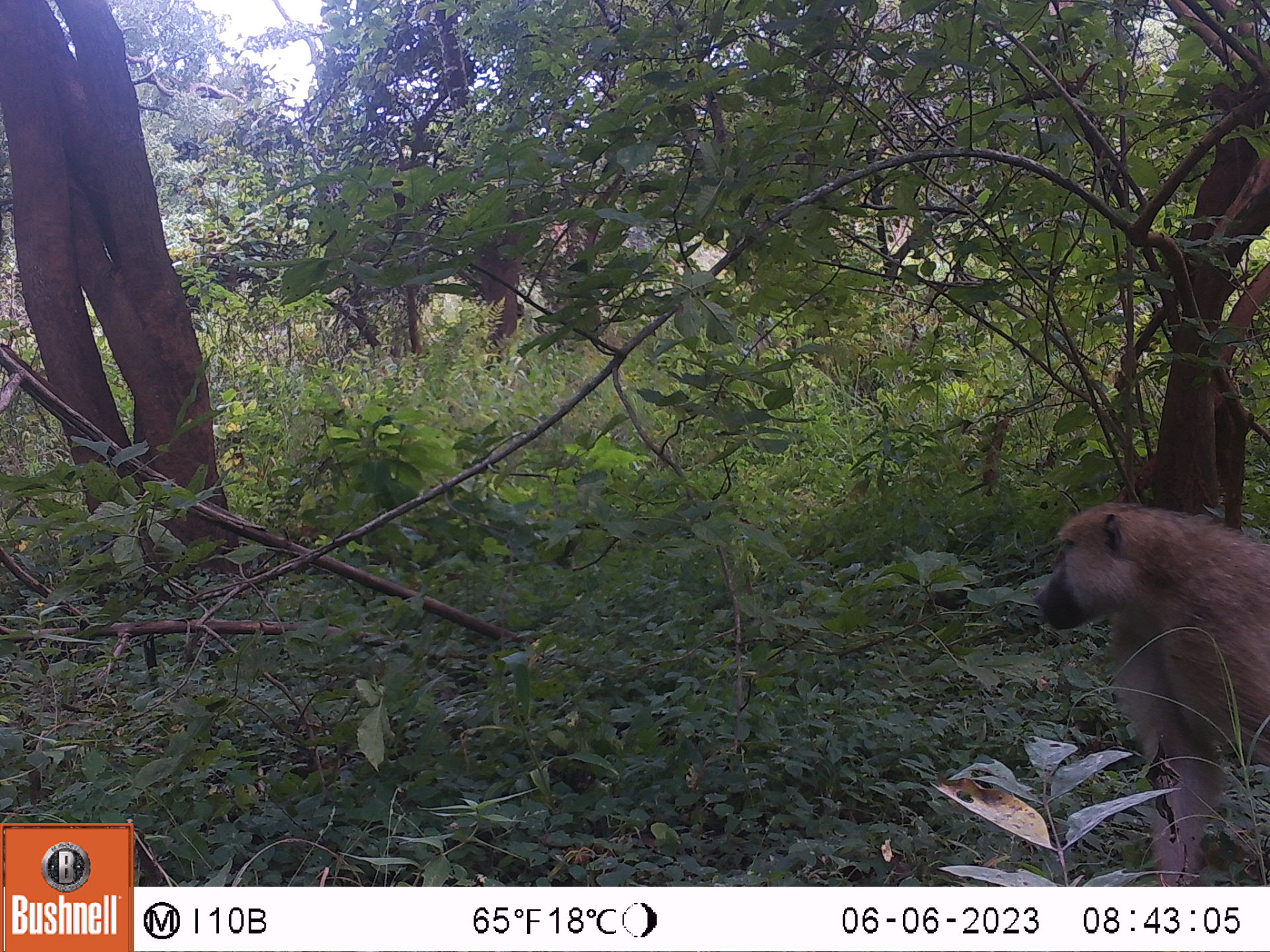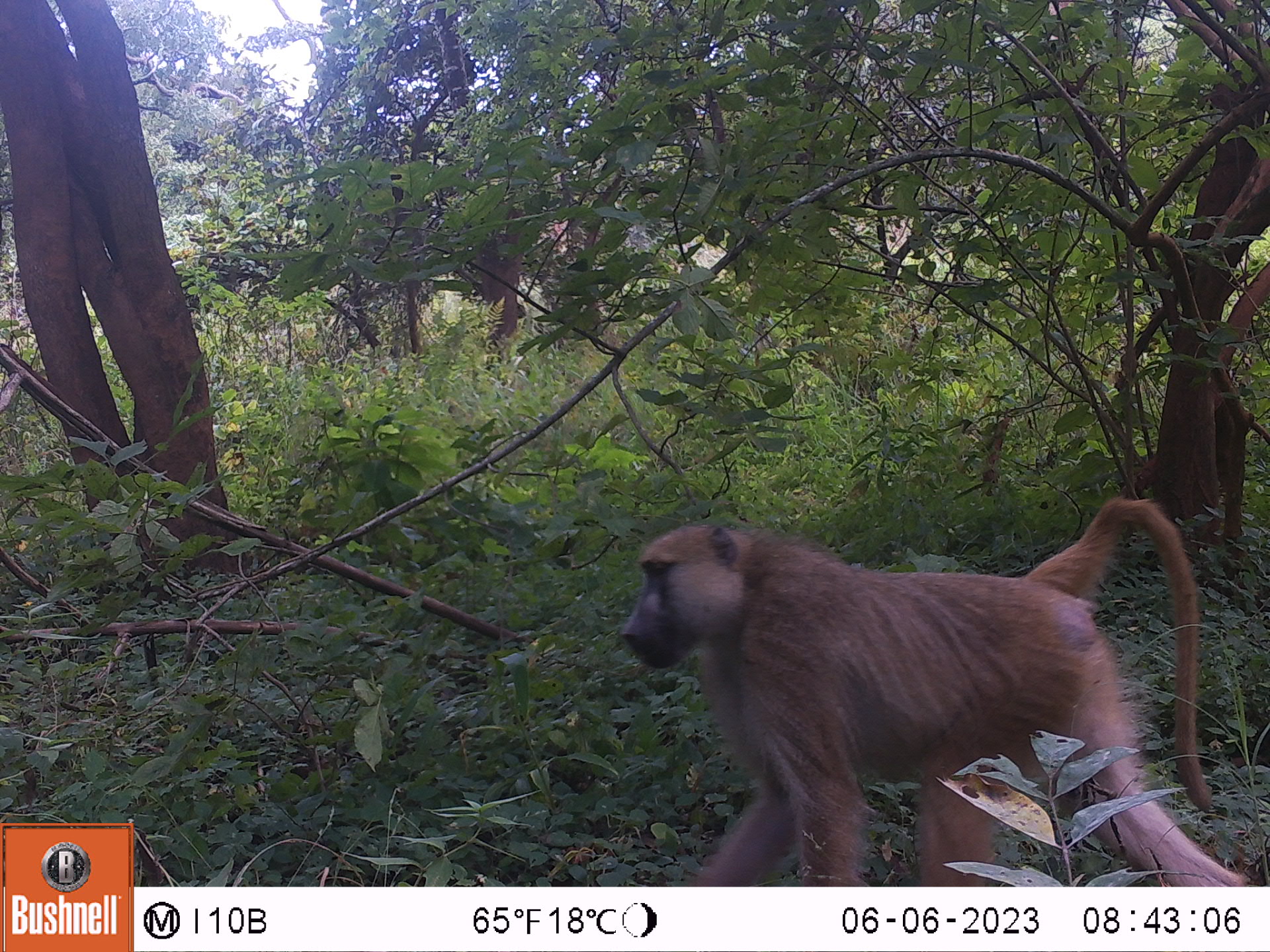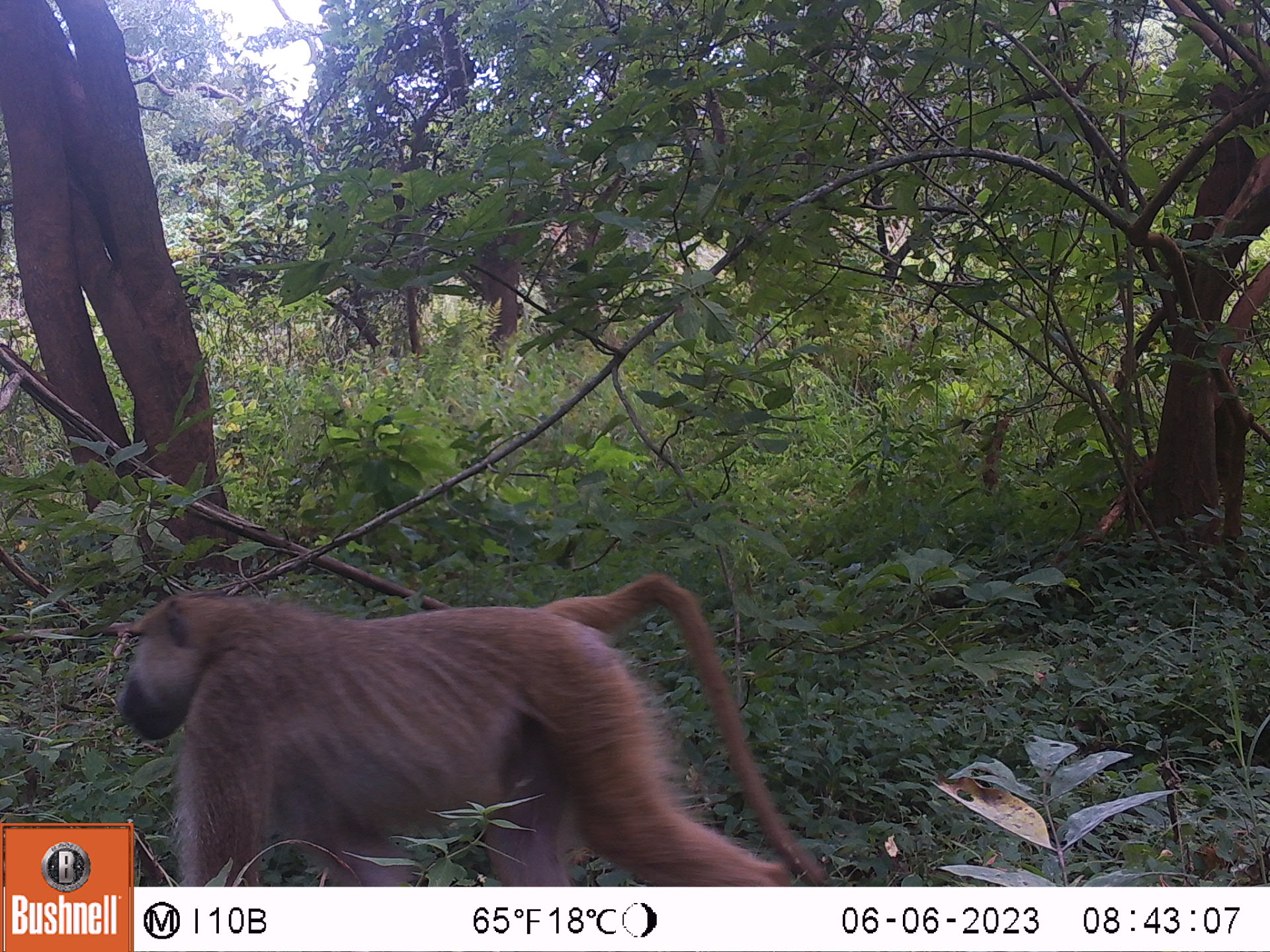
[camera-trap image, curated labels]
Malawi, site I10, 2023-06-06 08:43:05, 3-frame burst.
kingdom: Animalia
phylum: Chordata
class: Mammalia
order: Primates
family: Cercopithecidae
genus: Papio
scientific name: Papio cynocephalus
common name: yellow baboon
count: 1